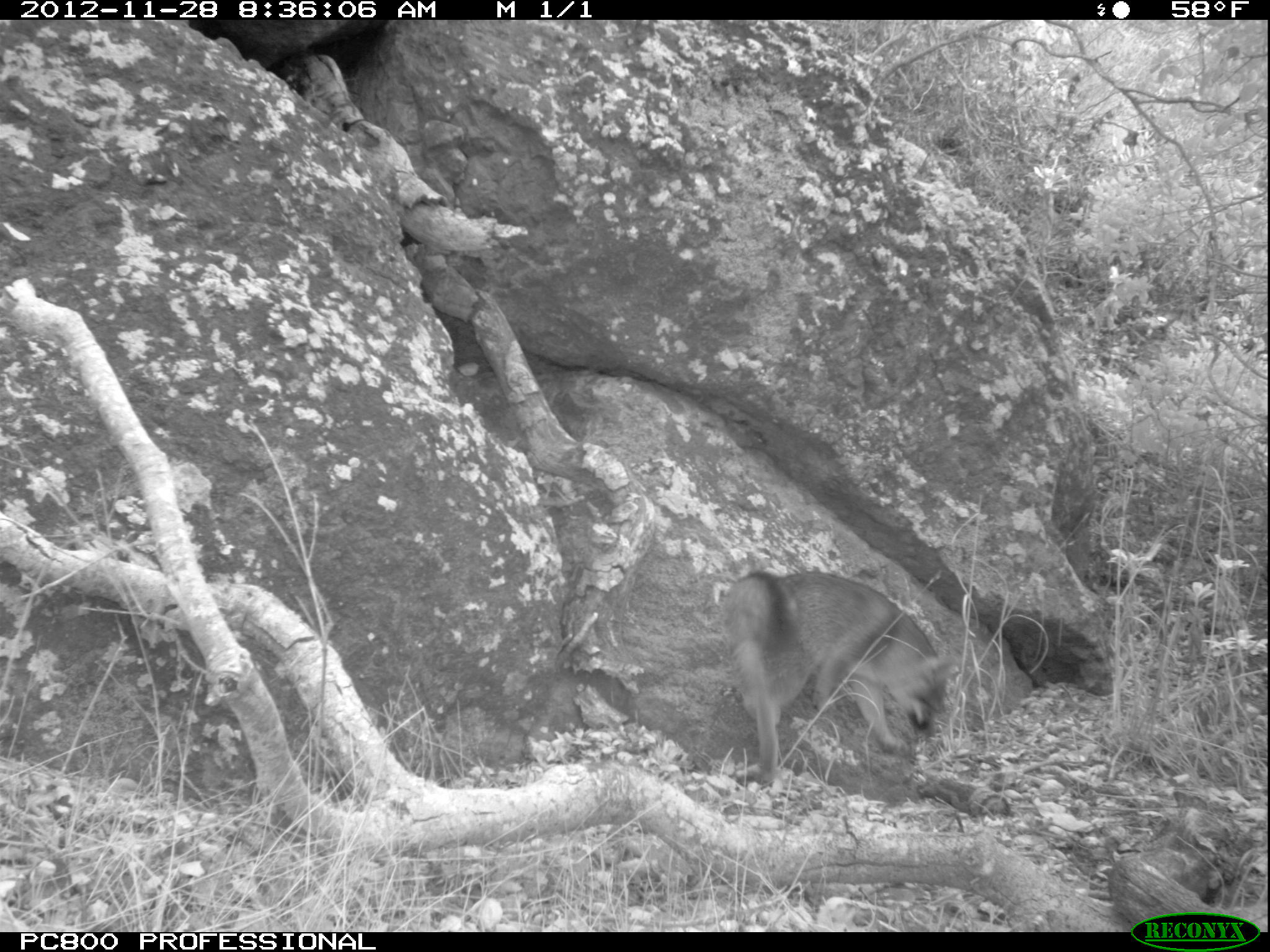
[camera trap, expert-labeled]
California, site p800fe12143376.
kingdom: Animalia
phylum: Chordata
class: Mammalia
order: Carnivora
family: Canidae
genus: Urocyon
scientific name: Urocyon littoralis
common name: island fox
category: fox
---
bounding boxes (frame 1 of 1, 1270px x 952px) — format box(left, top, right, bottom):
fox: box(721, 571, 948, 789)